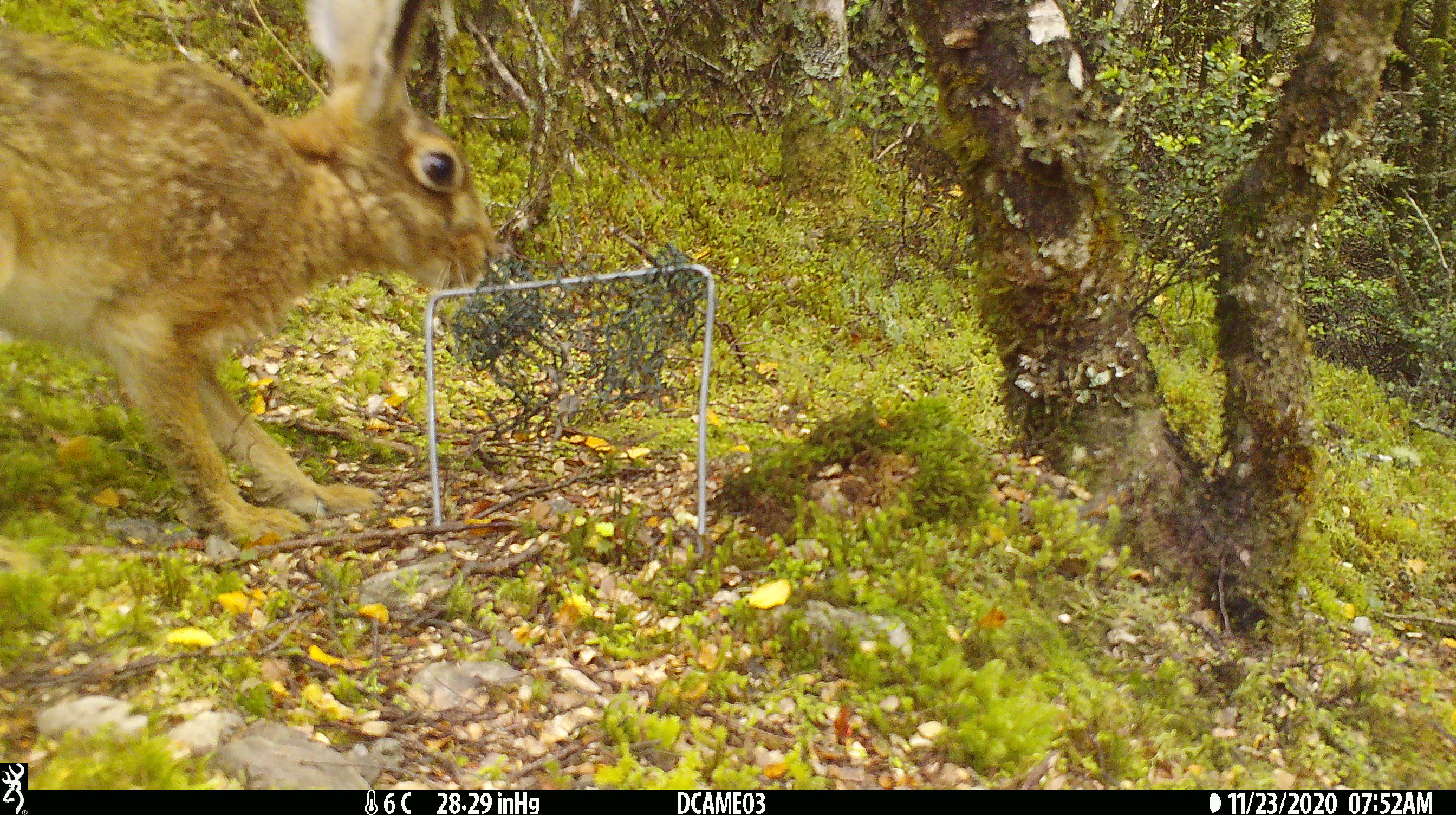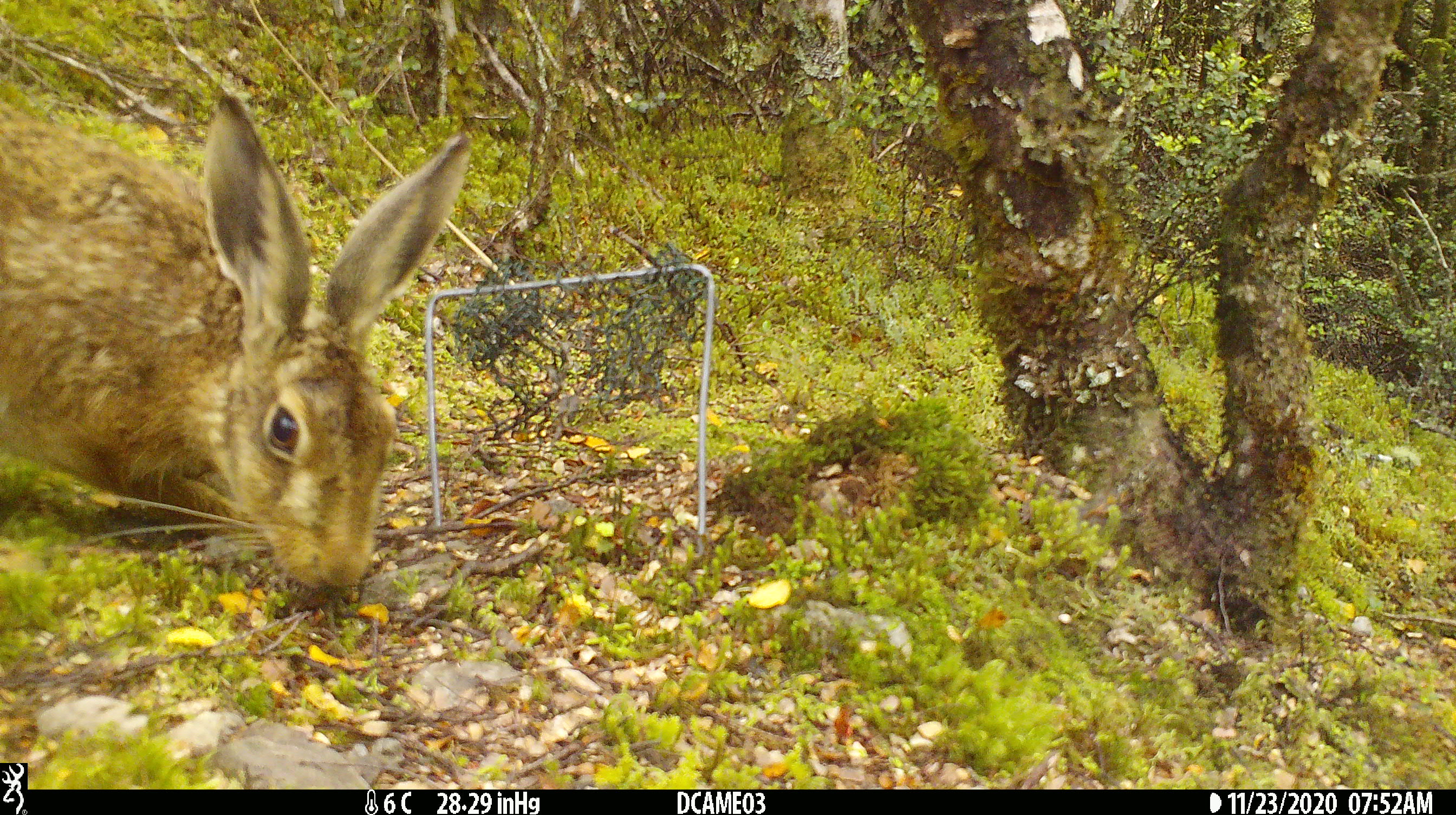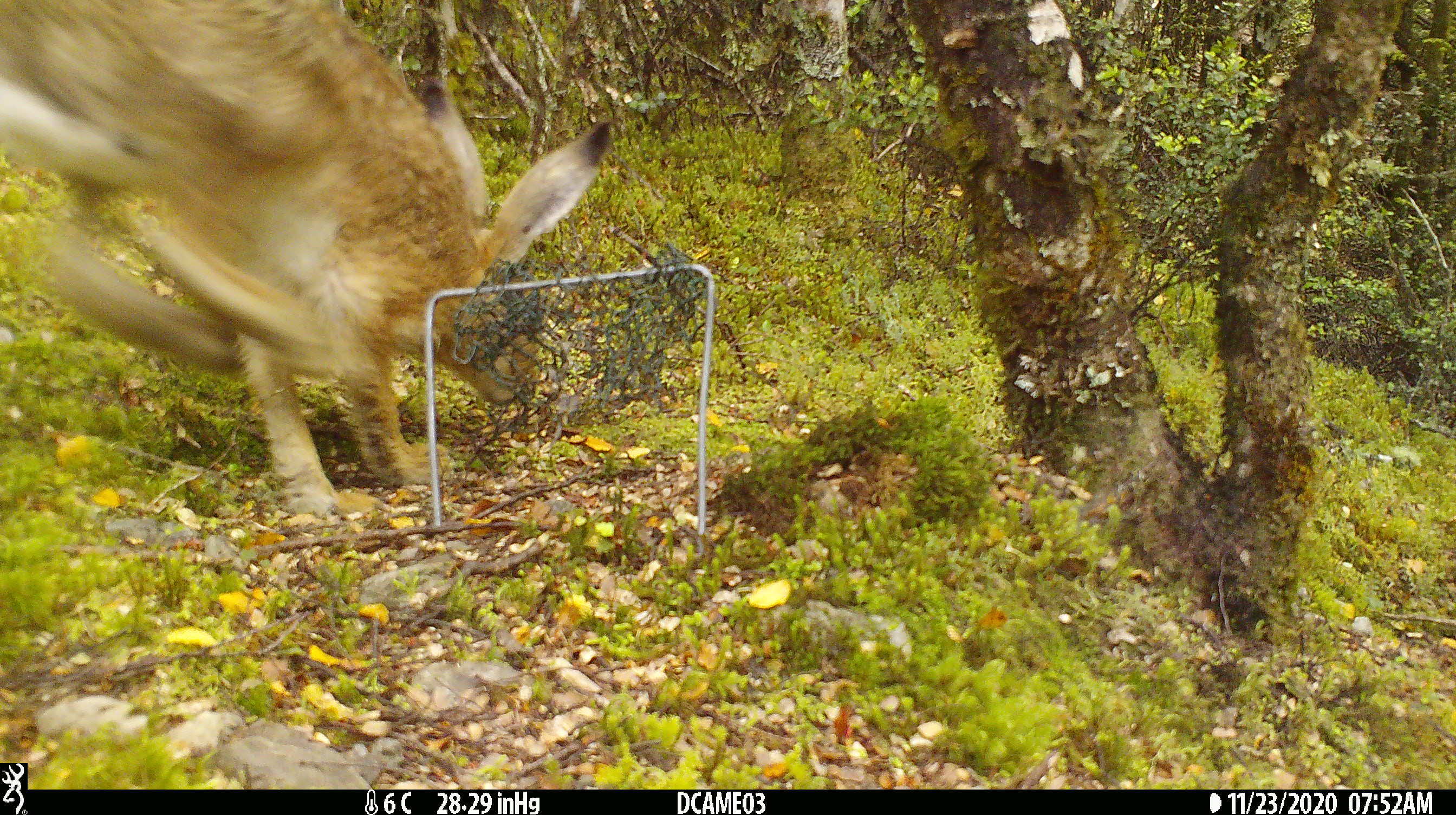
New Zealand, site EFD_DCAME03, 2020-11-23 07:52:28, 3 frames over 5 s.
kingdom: Animalia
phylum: Chordata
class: Mammalia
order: Lagomorpha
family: Leporidae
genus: Lepus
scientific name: Lepus europaeus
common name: brown hare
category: hare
Hare (brown hare) (Lepus europaeus).